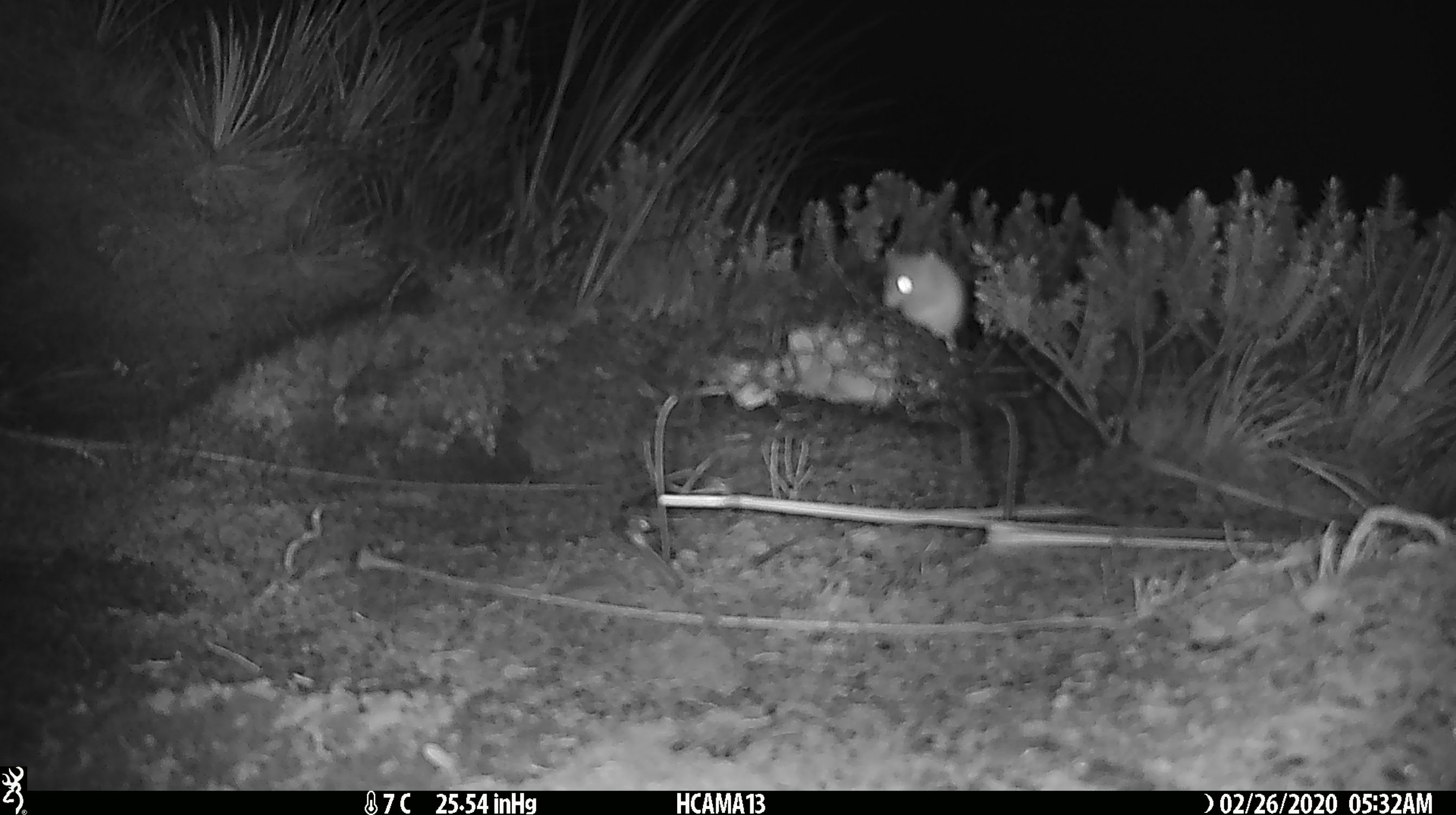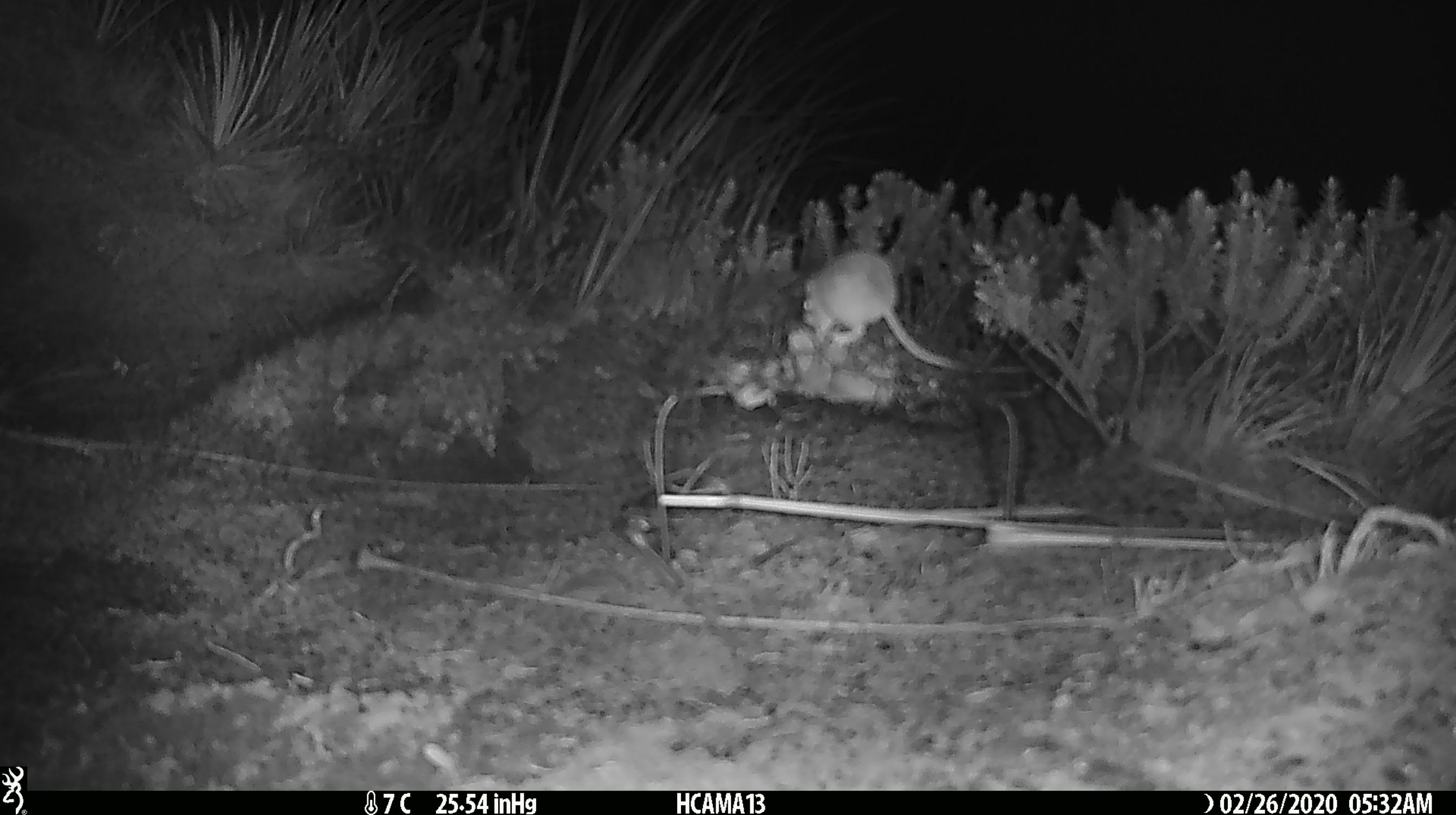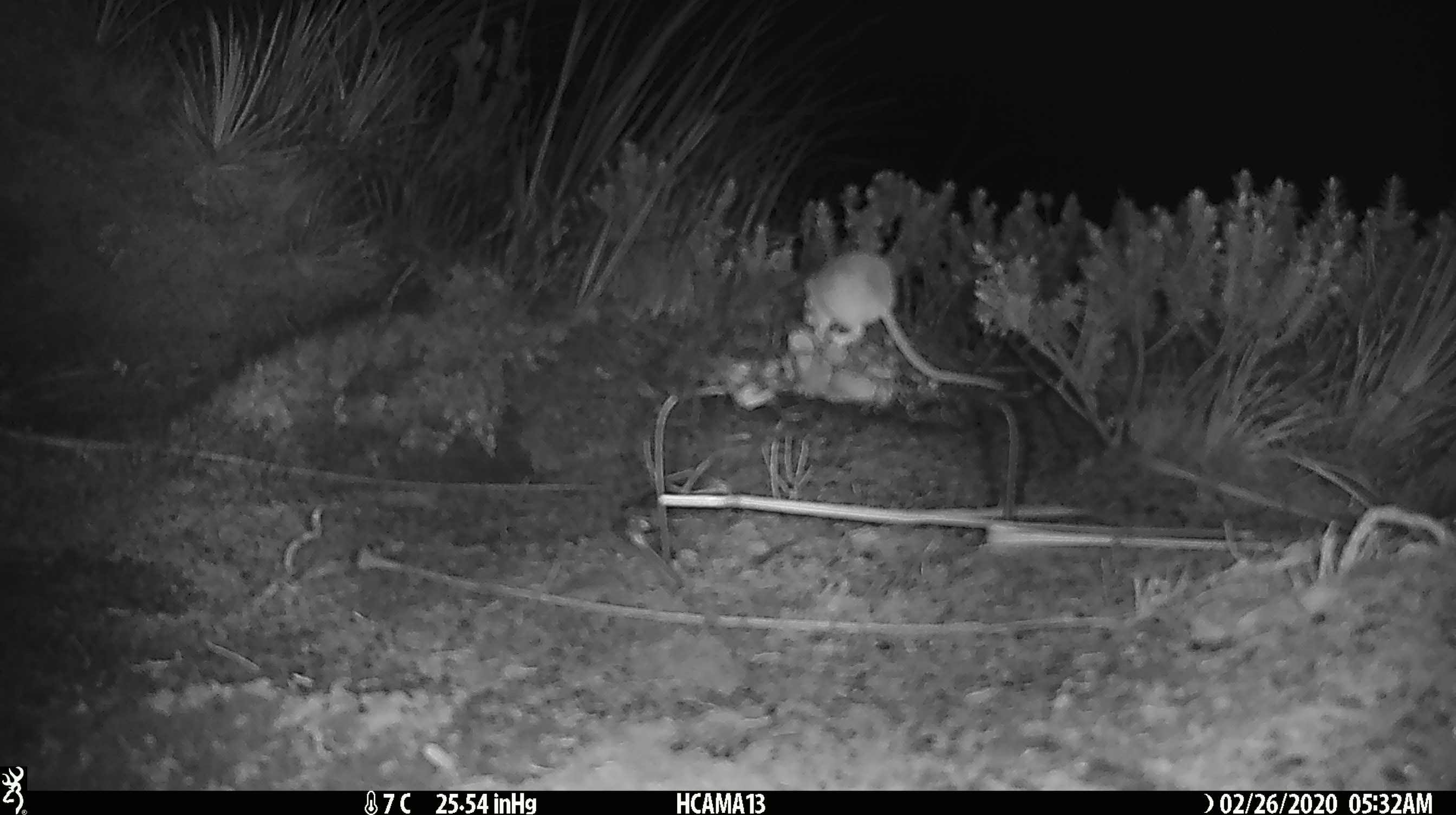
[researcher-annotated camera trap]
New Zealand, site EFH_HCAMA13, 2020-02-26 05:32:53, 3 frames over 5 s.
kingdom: Animalia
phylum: Chordata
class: Mammalia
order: Rodentia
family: Muridae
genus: Mus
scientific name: Mus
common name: mouse